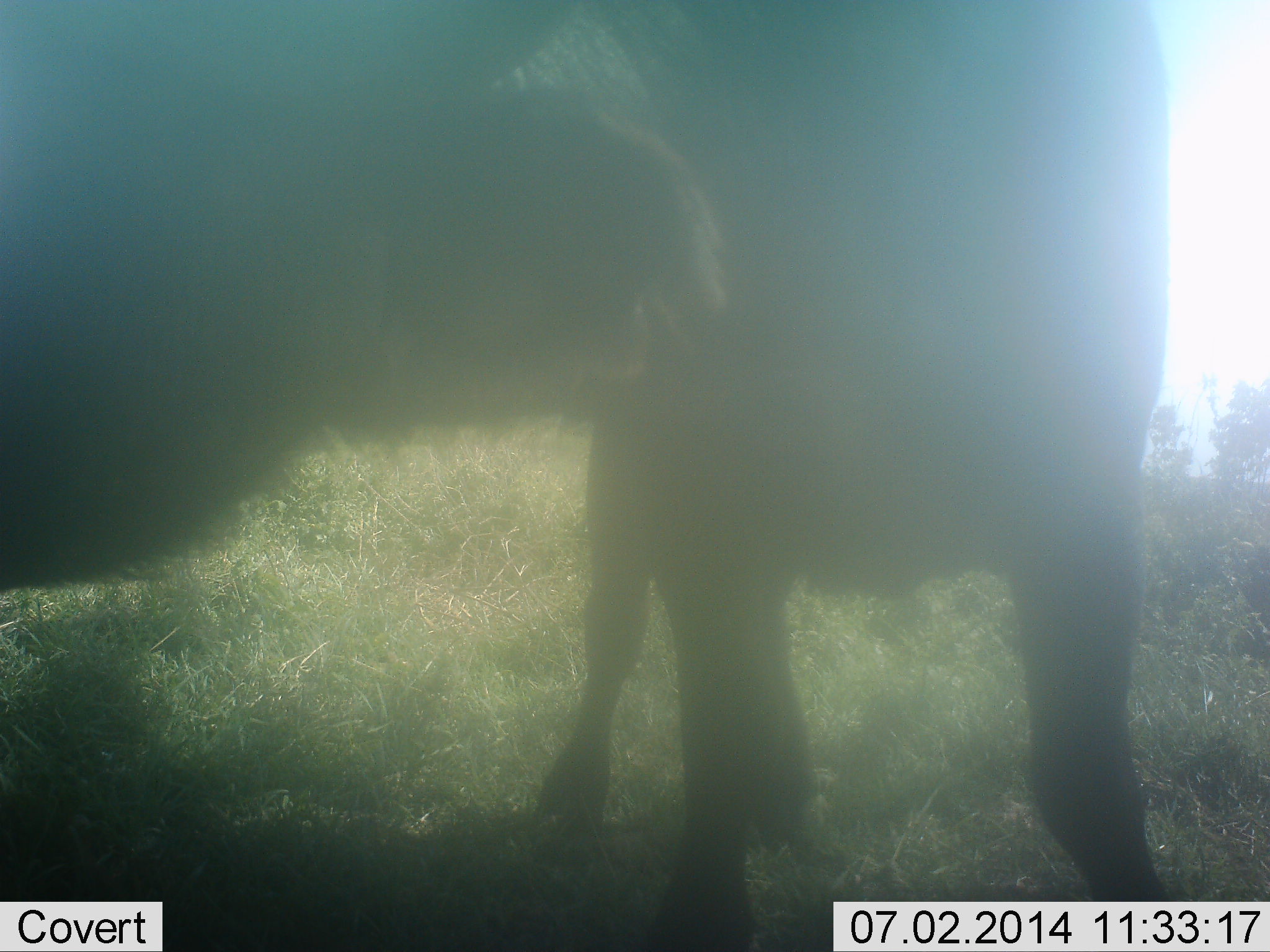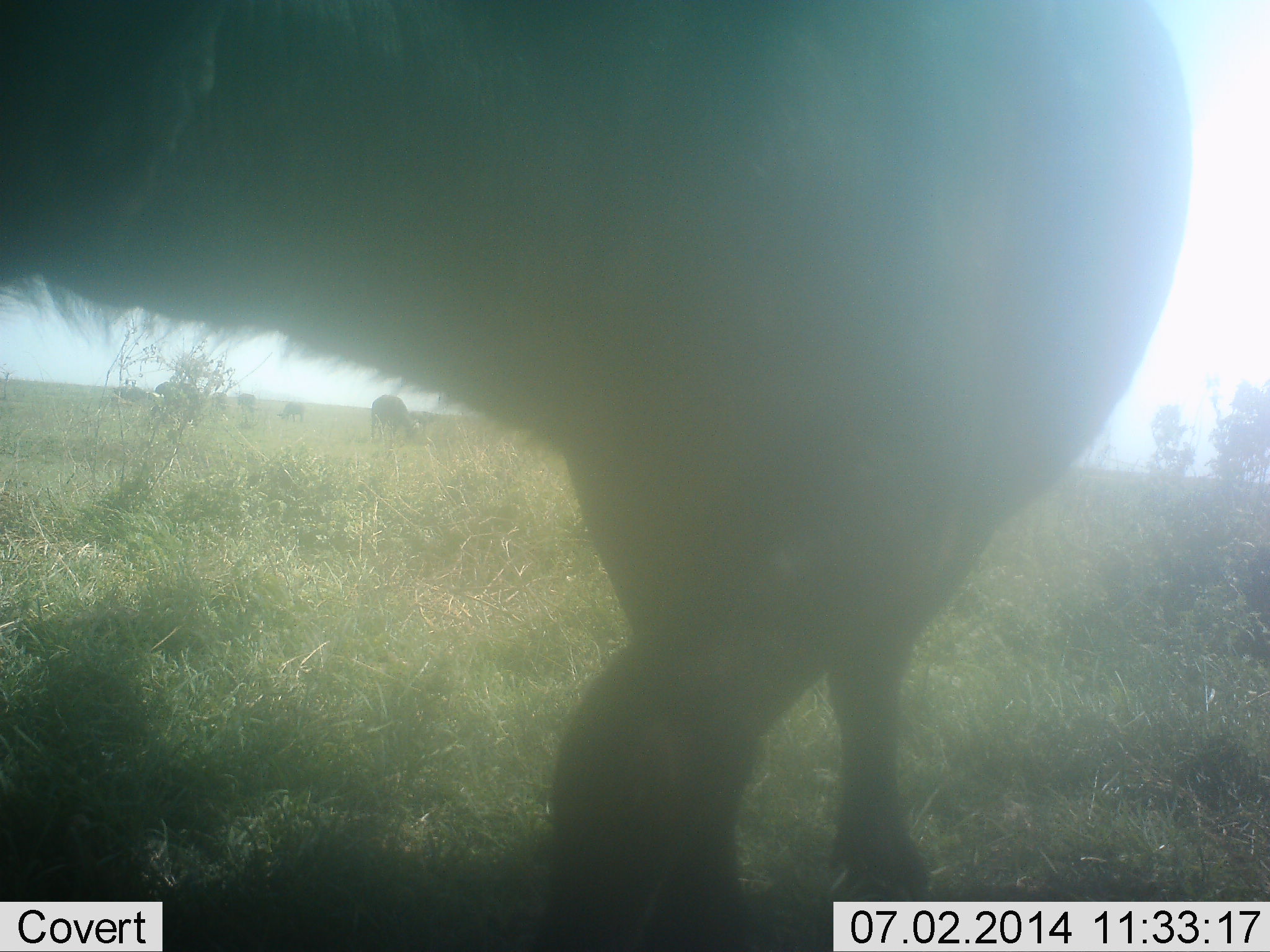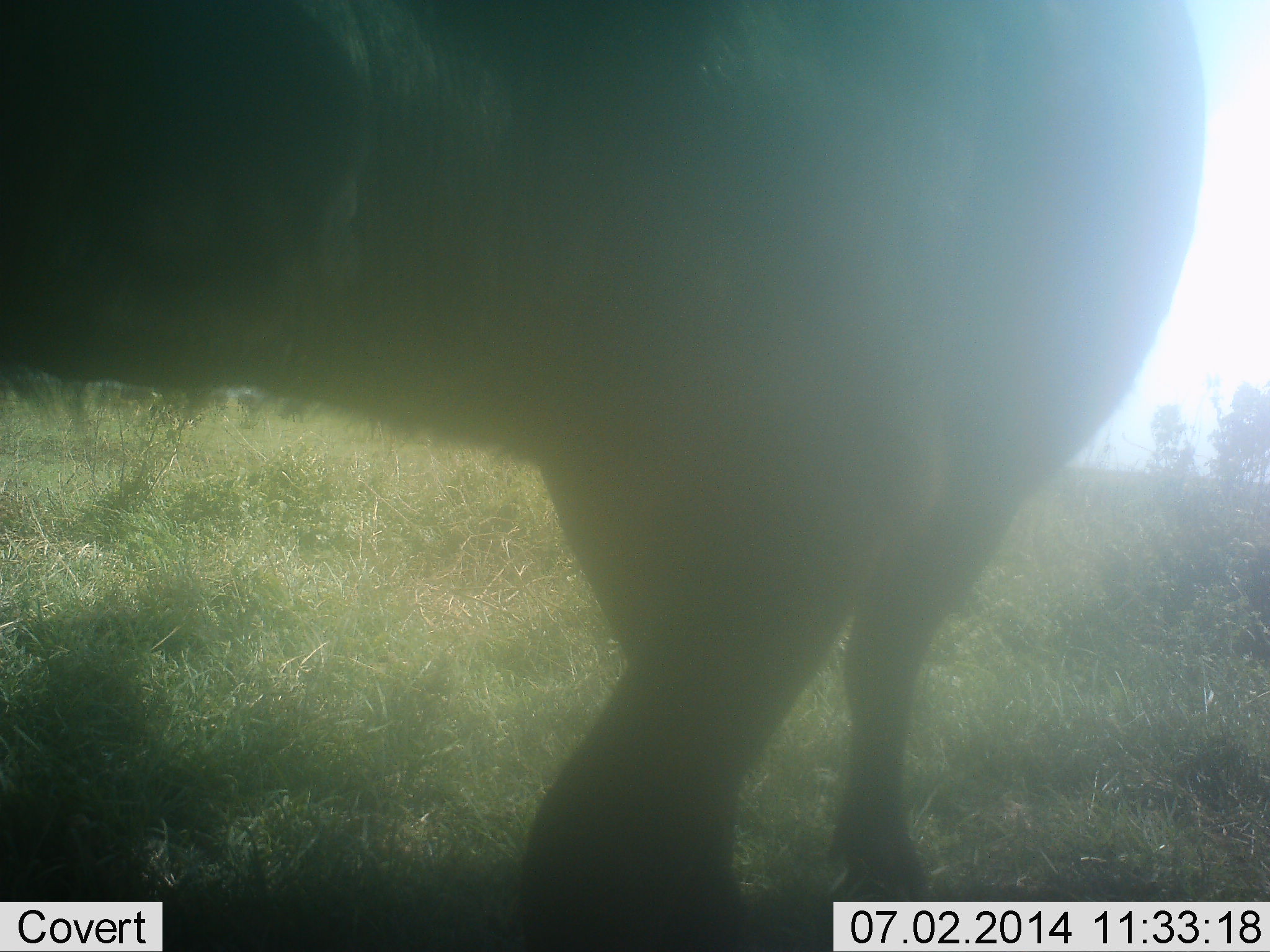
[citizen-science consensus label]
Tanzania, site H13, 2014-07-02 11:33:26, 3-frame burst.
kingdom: Animalia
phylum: Chordata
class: Mammalia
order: Artiodactyla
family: Bovidae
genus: Syncerus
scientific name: Syncerus caffer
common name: cape buffalo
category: buffalo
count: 5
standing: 100%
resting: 0%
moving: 11%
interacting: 22%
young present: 0%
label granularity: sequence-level